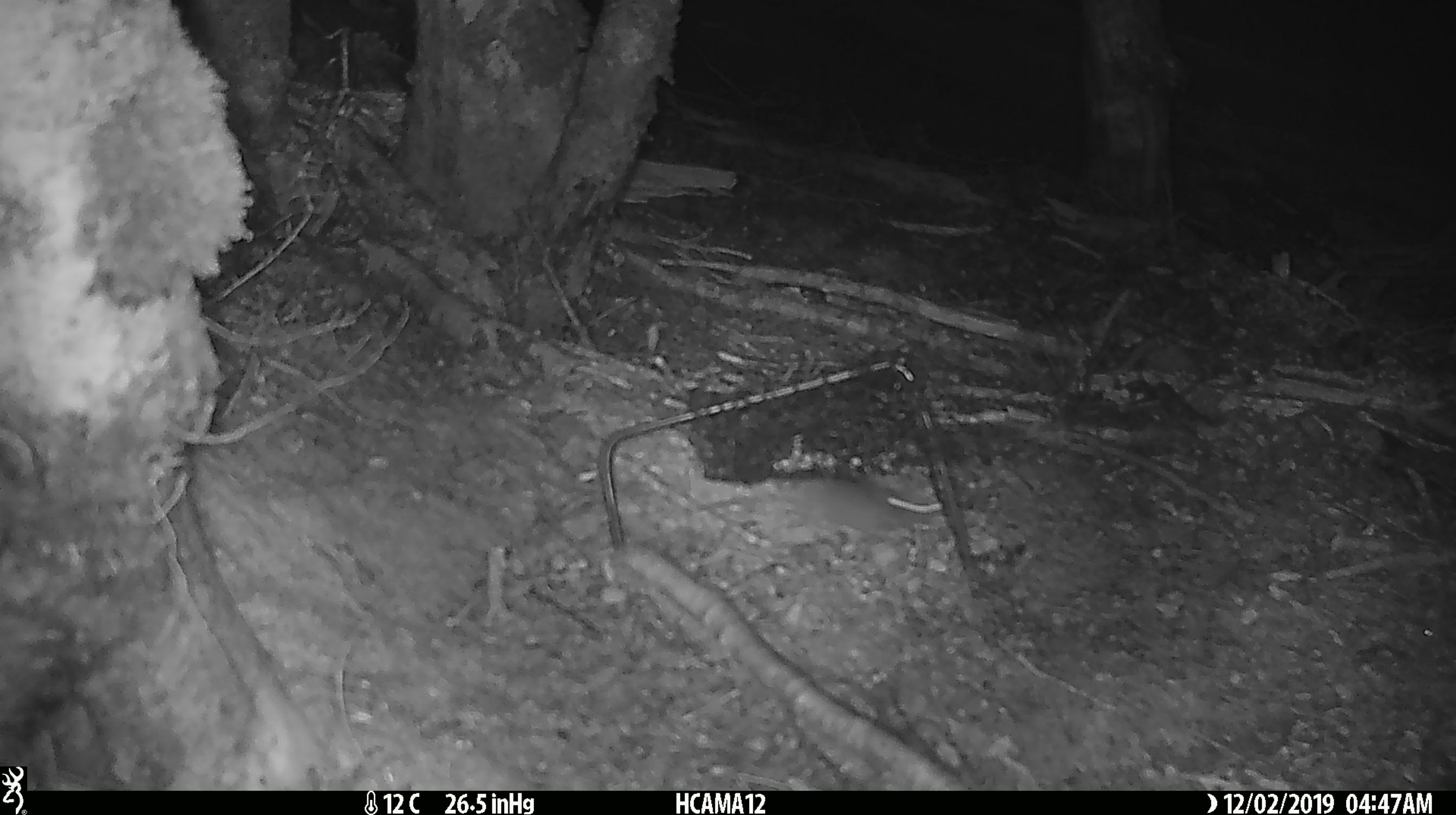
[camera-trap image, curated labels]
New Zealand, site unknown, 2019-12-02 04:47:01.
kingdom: Animalia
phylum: Chordata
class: Mammalia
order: Rodentia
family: Muridae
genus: Mus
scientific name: Mus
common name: mouse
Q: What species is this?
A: Mouse (Mus).